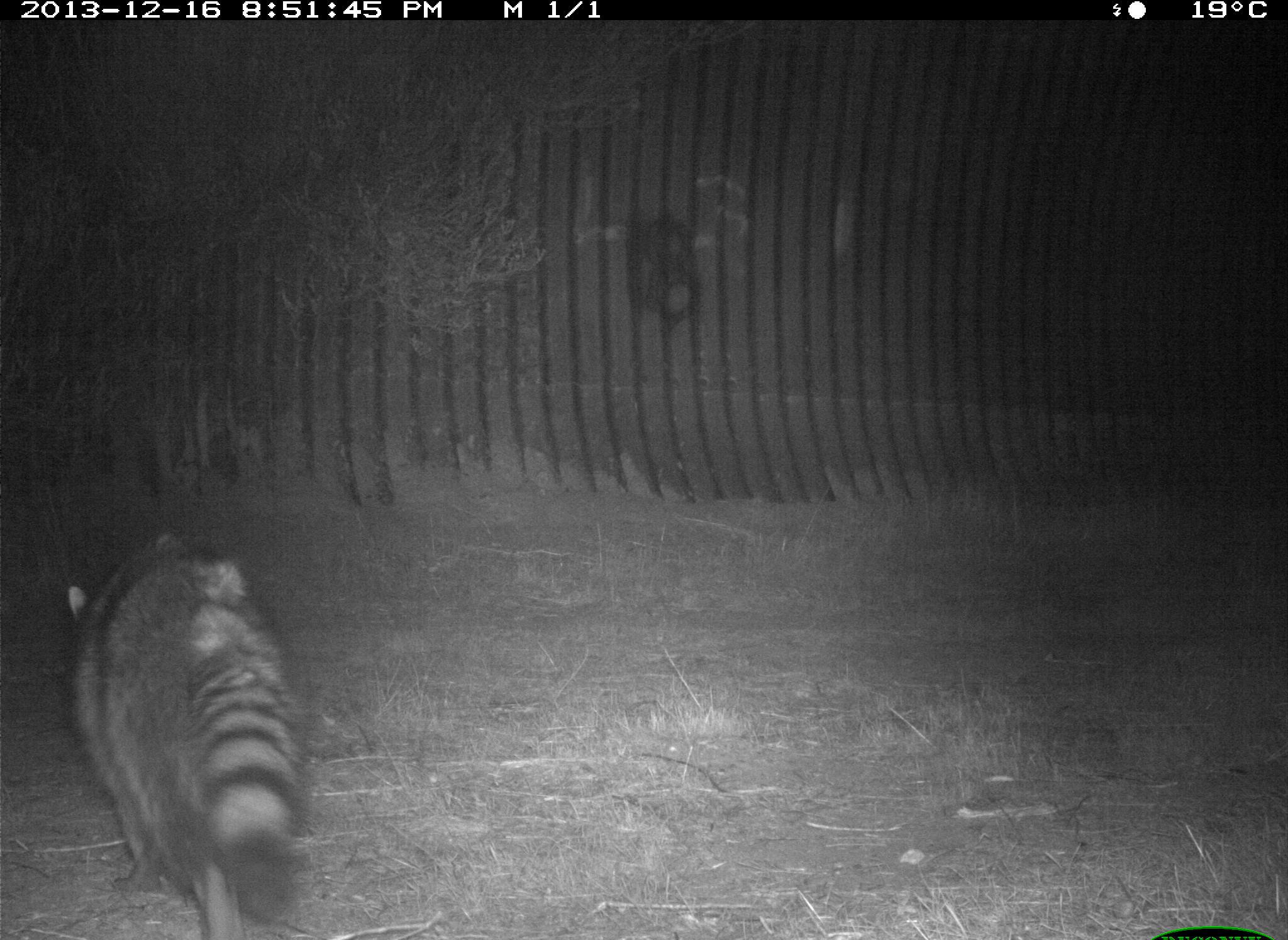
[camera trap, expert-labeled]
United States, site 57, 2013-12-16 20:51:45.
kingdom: Animalia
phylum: Chordata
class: Mammalia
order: Carnivora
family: Procyonidae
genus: Procyon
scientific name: Procyon lotor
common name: raccoon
Raccoon (Procyon lotor).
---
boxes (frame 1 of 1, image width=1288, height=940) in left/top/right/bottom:
raccoon: 63/529/313/938